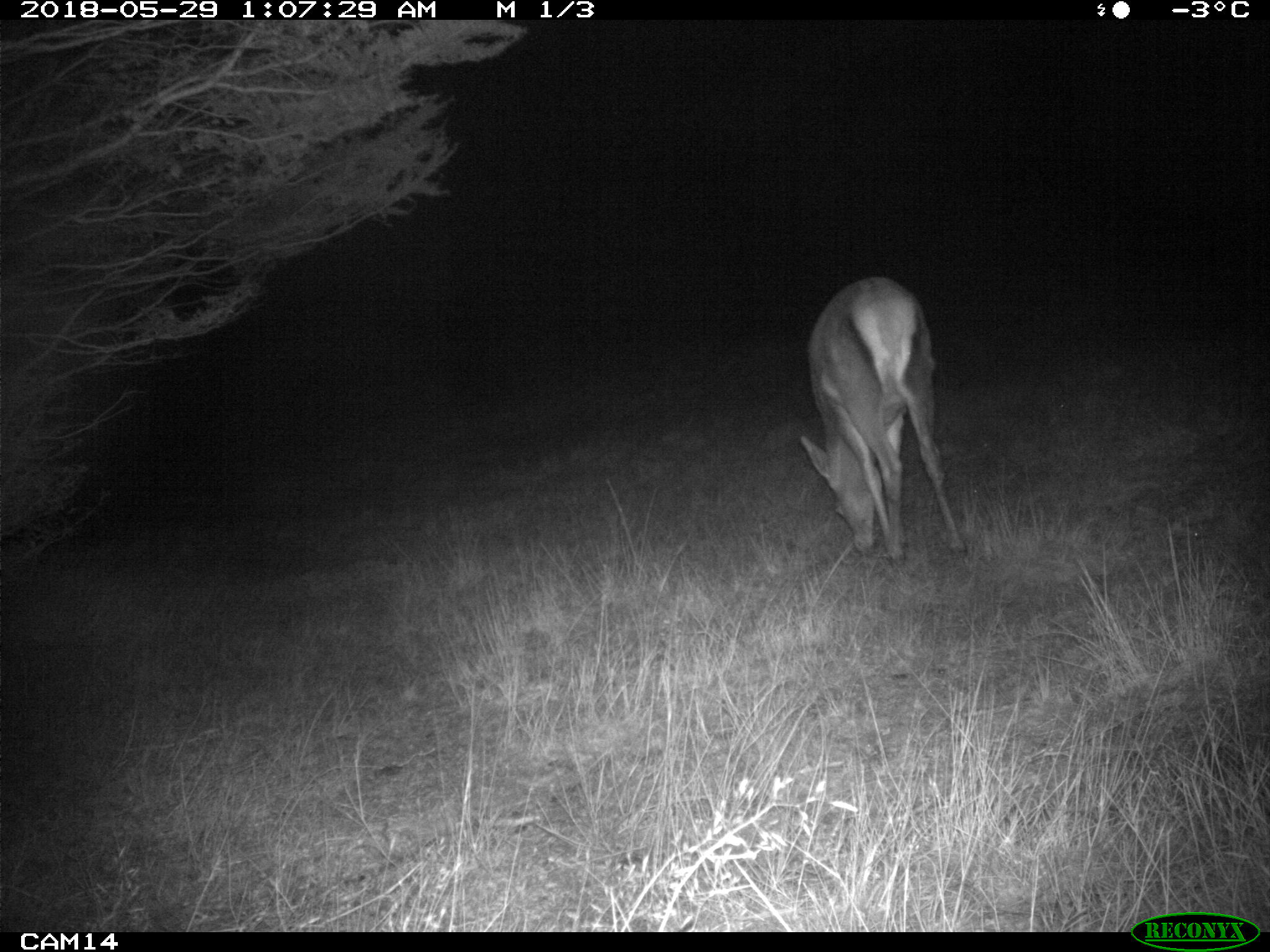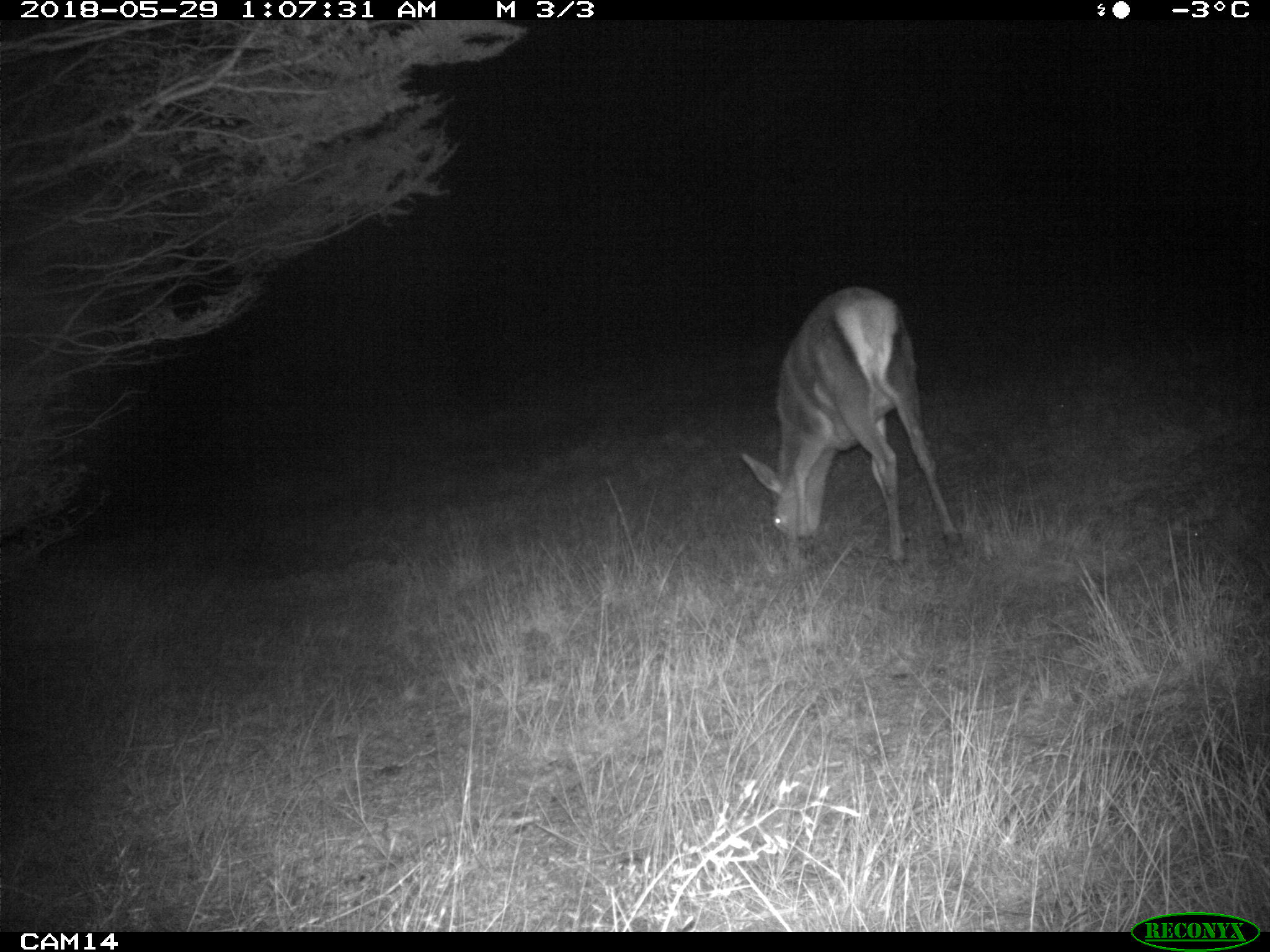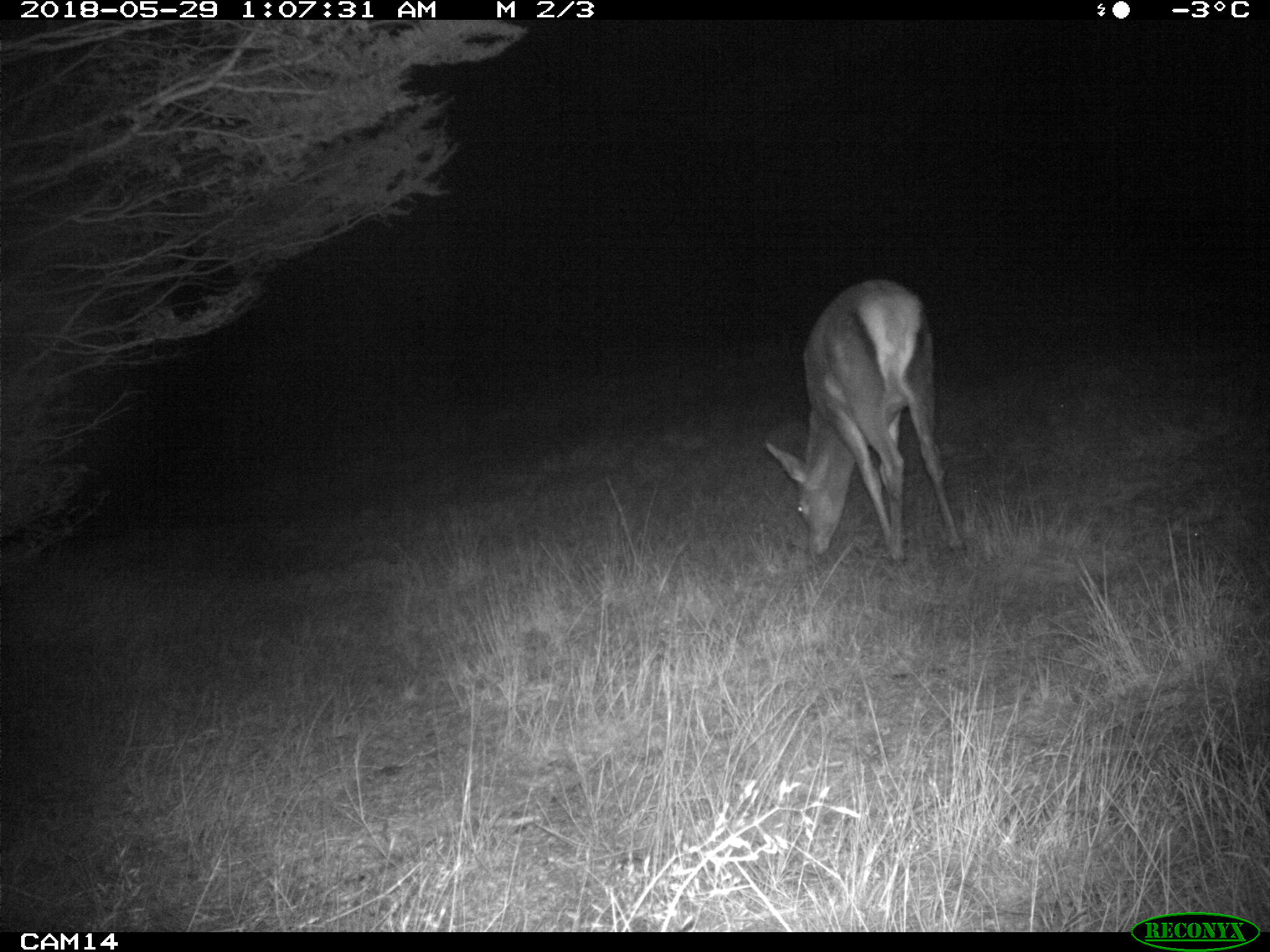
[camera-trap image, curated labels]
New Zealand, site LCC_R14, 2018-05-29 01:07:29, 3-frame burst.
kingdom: Animalia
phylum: Chordata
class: Mammalia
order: Artiodactyla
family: Cervidae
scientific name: Cervidae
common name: deer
Deer (Cervidae).